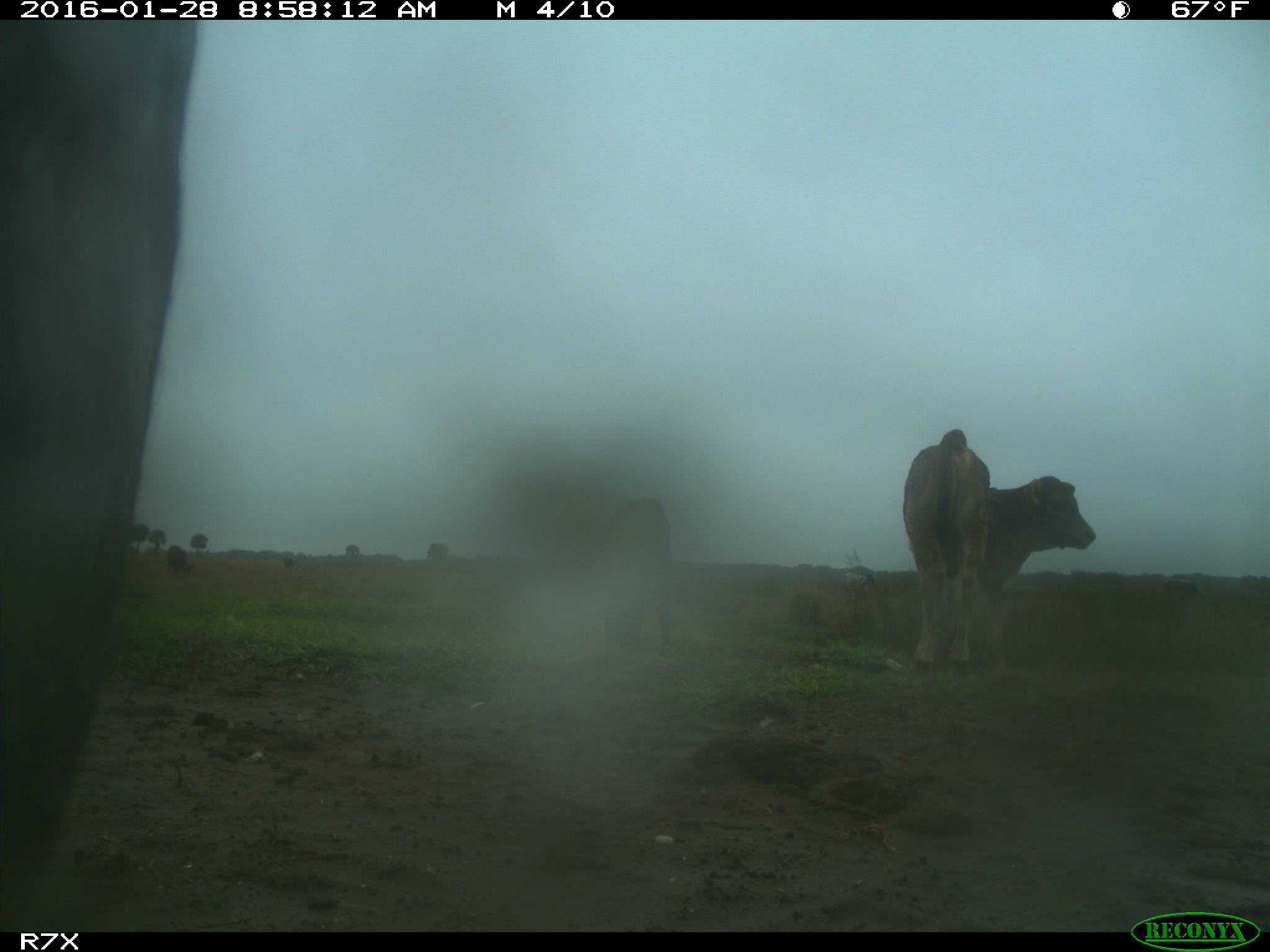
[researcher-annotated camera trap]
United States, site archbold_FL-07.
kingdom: Animalia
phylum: Chordata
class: Mammalia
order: Artiodactyla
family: Bovidae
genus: Bos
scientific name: Bos taurus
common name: domestic cow